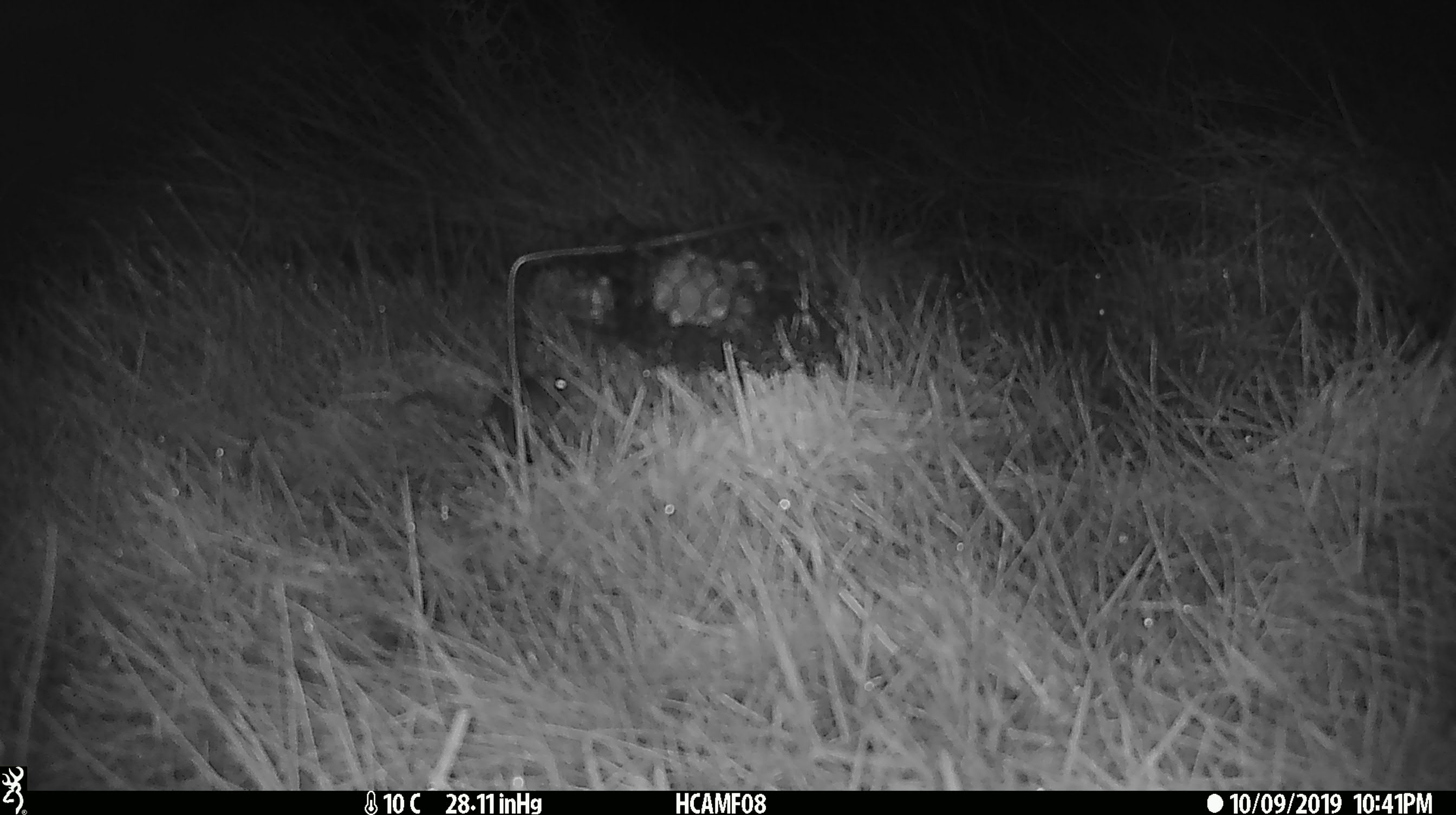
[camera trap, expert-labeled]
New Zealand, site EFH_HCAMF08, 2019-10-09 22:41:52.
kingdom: Animalia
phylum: Chordata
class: Mammalia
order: Rodentia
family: Muridae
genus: Mus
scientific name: Mus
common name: mouse